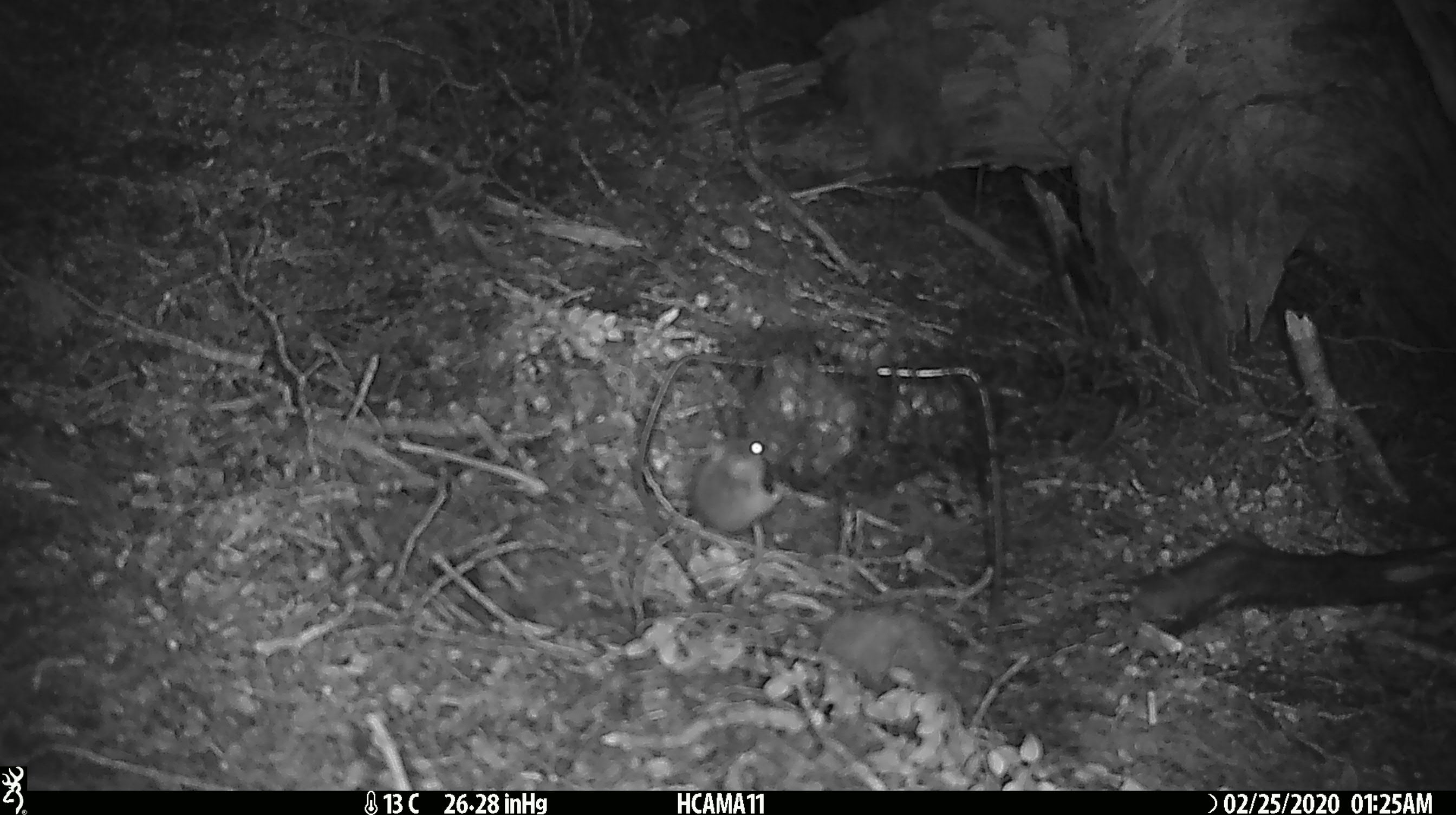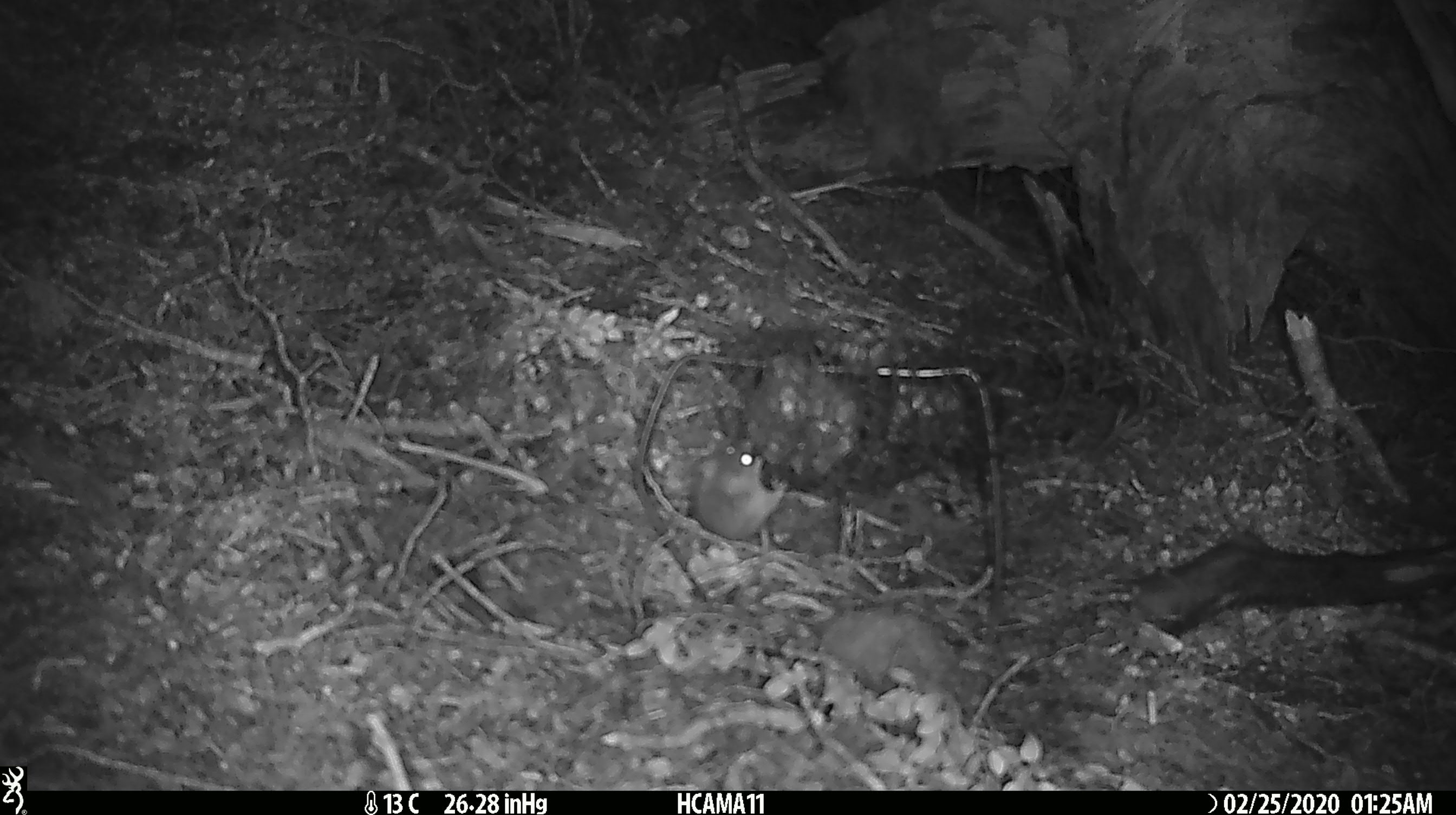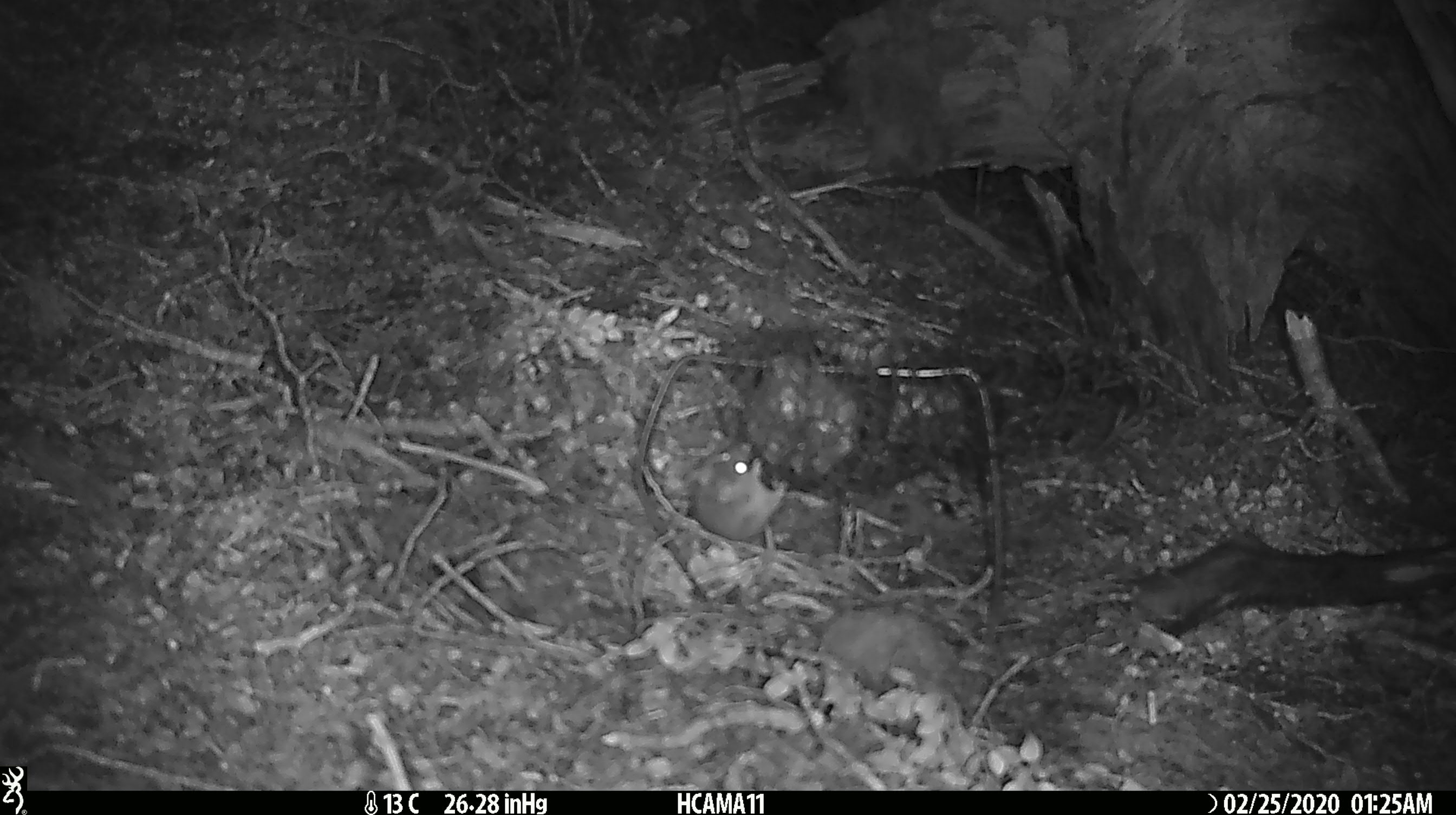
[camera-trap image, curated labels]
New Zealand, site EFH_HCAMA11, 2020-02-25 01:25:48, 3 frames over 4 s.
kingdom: Animalia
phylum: Chordata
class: Mammalia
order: Rodentia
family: Muridae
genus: Mus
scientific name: Mus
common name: mouse